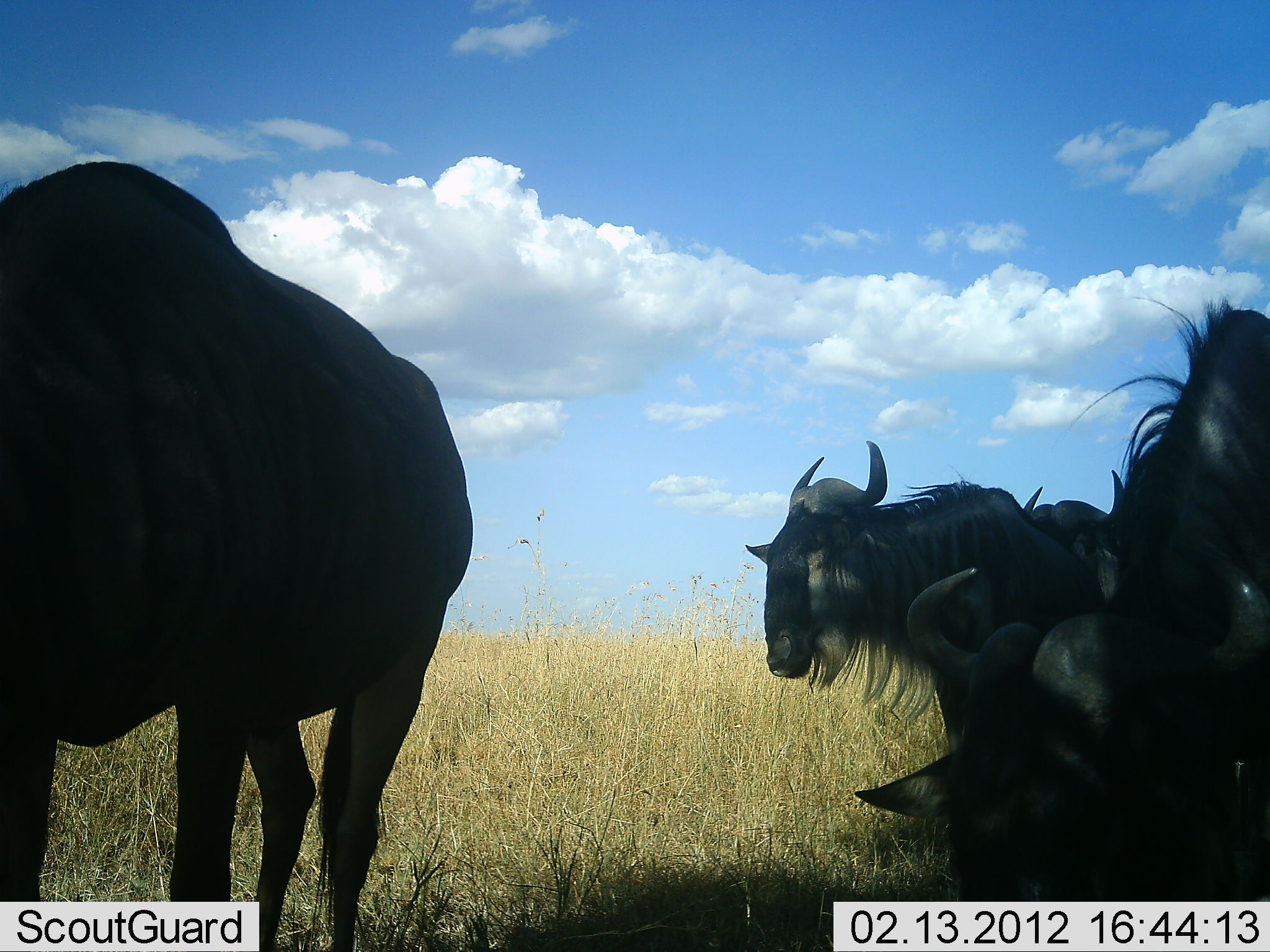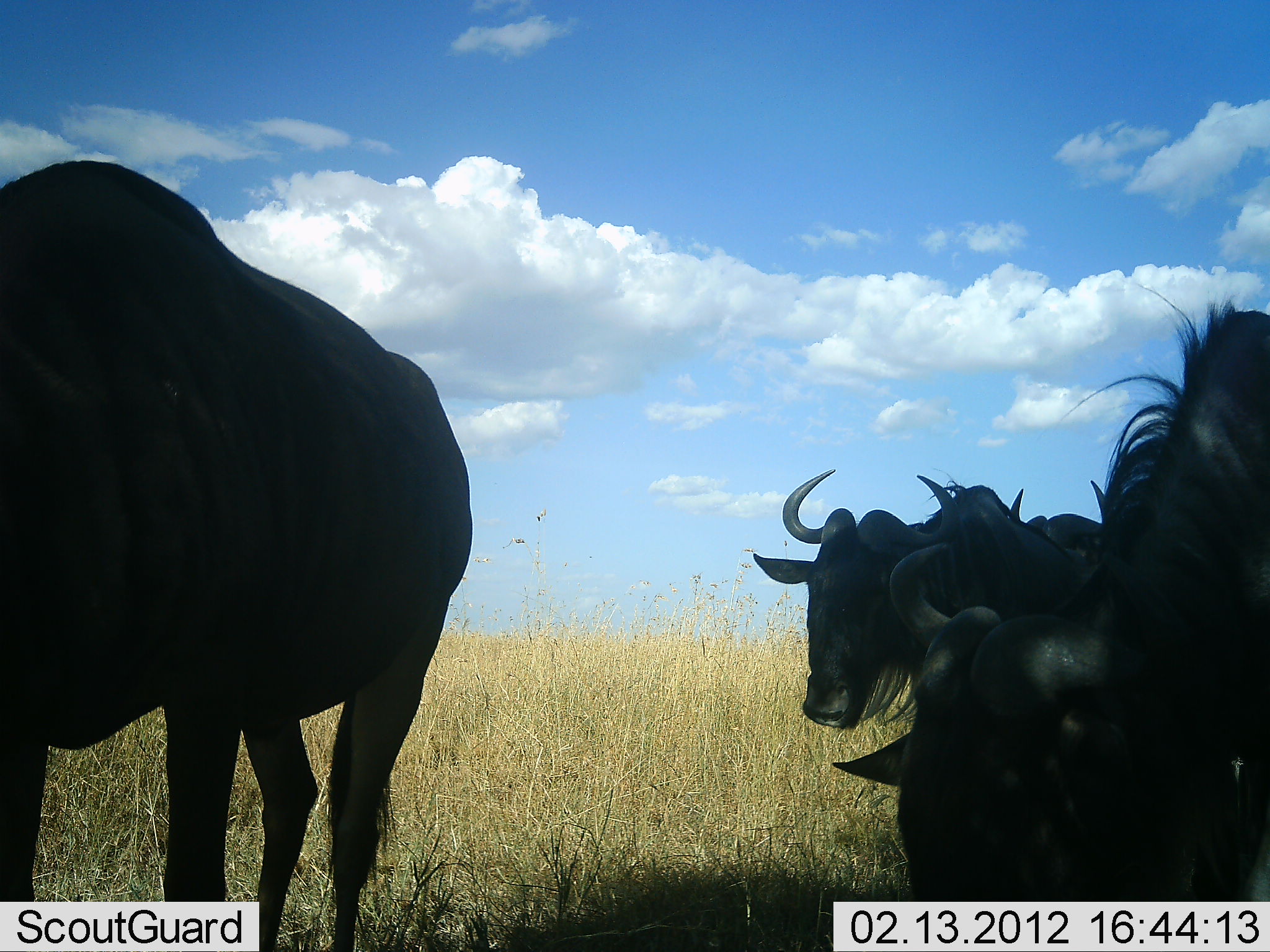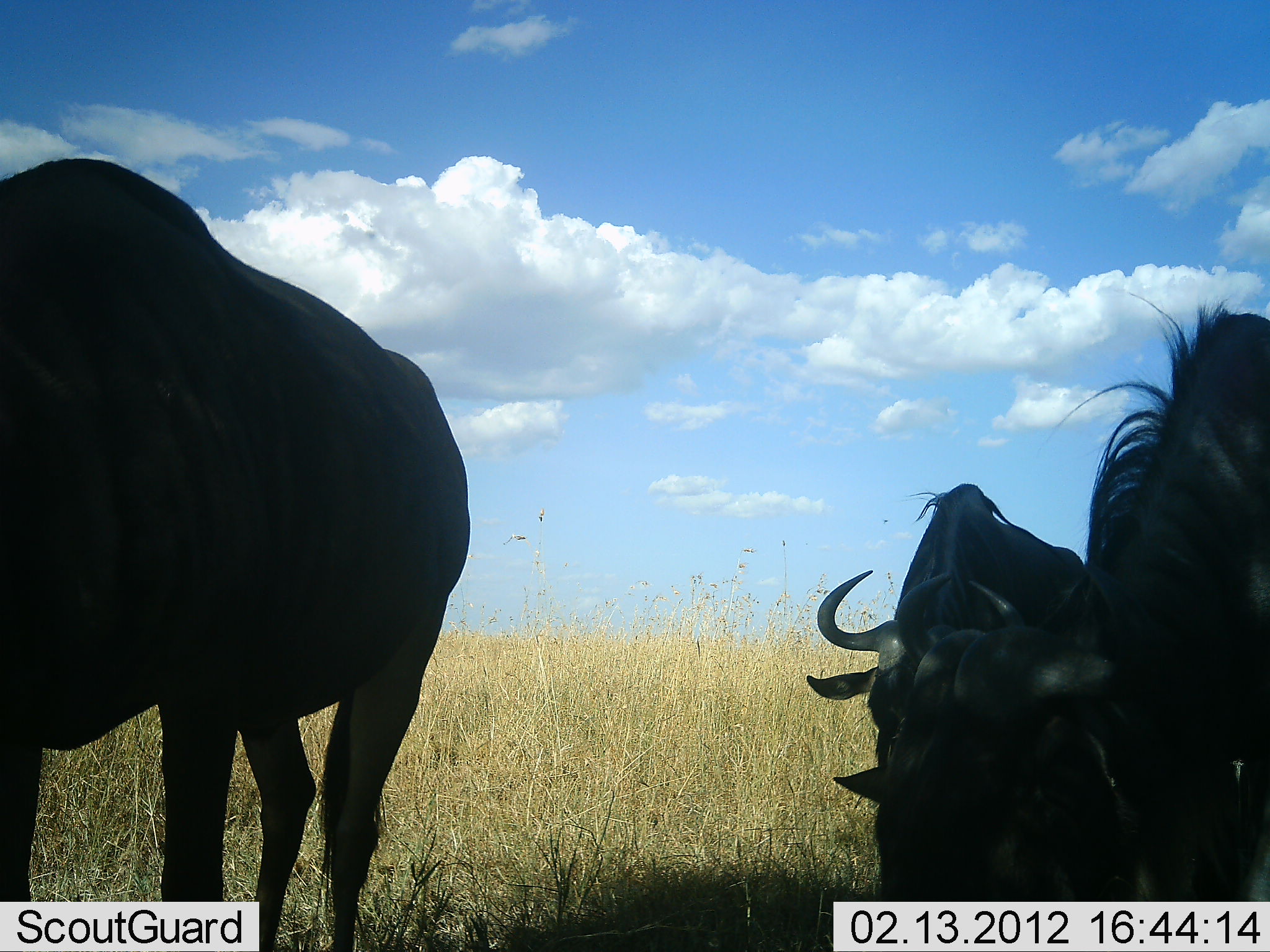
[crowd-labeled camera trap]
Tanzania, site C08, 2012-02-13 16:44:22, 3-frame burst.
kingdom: Animalia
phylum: Chordata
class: Mammalia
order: Artiodactyla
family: Bovidae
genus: Connochaetes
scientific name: Connochaetes taurinus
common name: blue wildebeest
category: wildebeest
Wildebeest (blue wildebeest) (Connochaetes taurinus), count 4. Behavior (volunteer vote fractions): standing 84%, resting 39%, moving 3%, interacting 0%. Young present (vote fraction): 0%. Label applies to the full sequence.